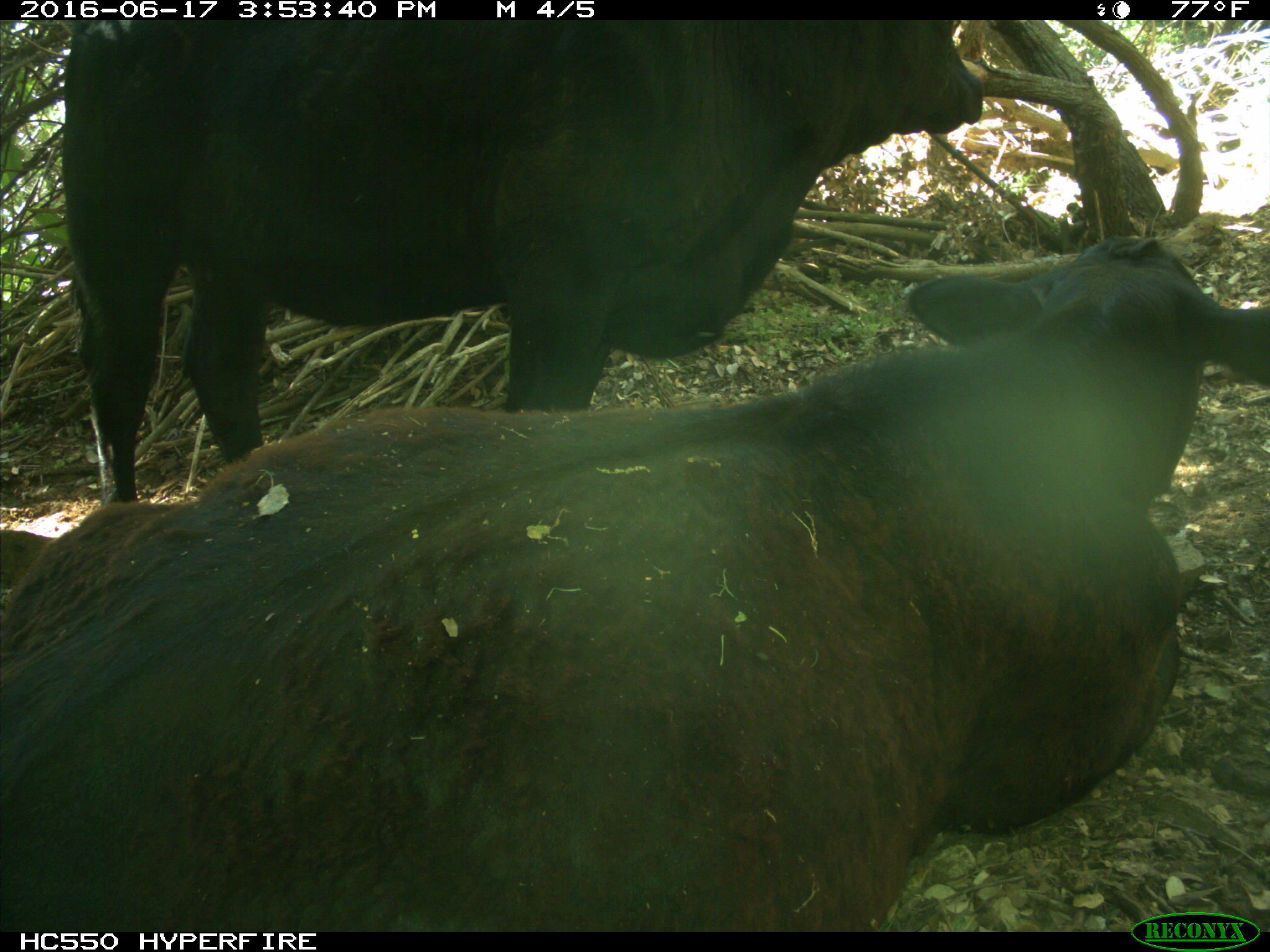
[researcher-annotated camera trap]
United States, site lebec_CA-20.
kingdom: Animalia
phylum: Chordata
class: Mammalia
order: Artiodactyla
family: Bovidae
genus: Bos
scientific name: Bos taurus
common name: domestic cow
Bos taurus (domestic cow).